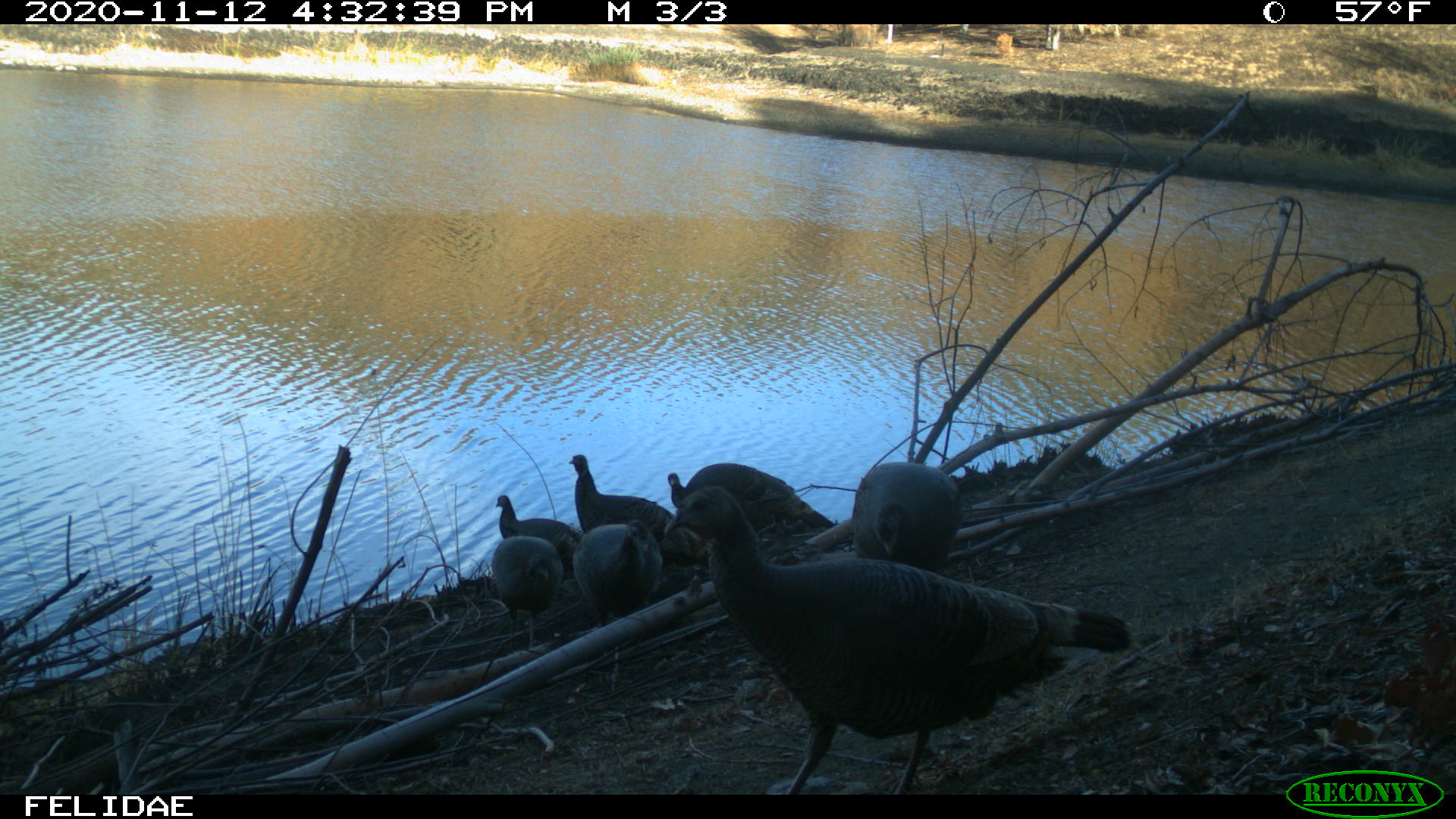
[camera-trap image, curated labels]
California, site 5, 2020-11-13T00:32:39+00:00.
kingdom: Animalia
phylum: Chordata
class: Aves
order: Galliformes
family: Phasianidae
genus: Meleagris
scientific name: Meleagris gallopavo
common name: turkey